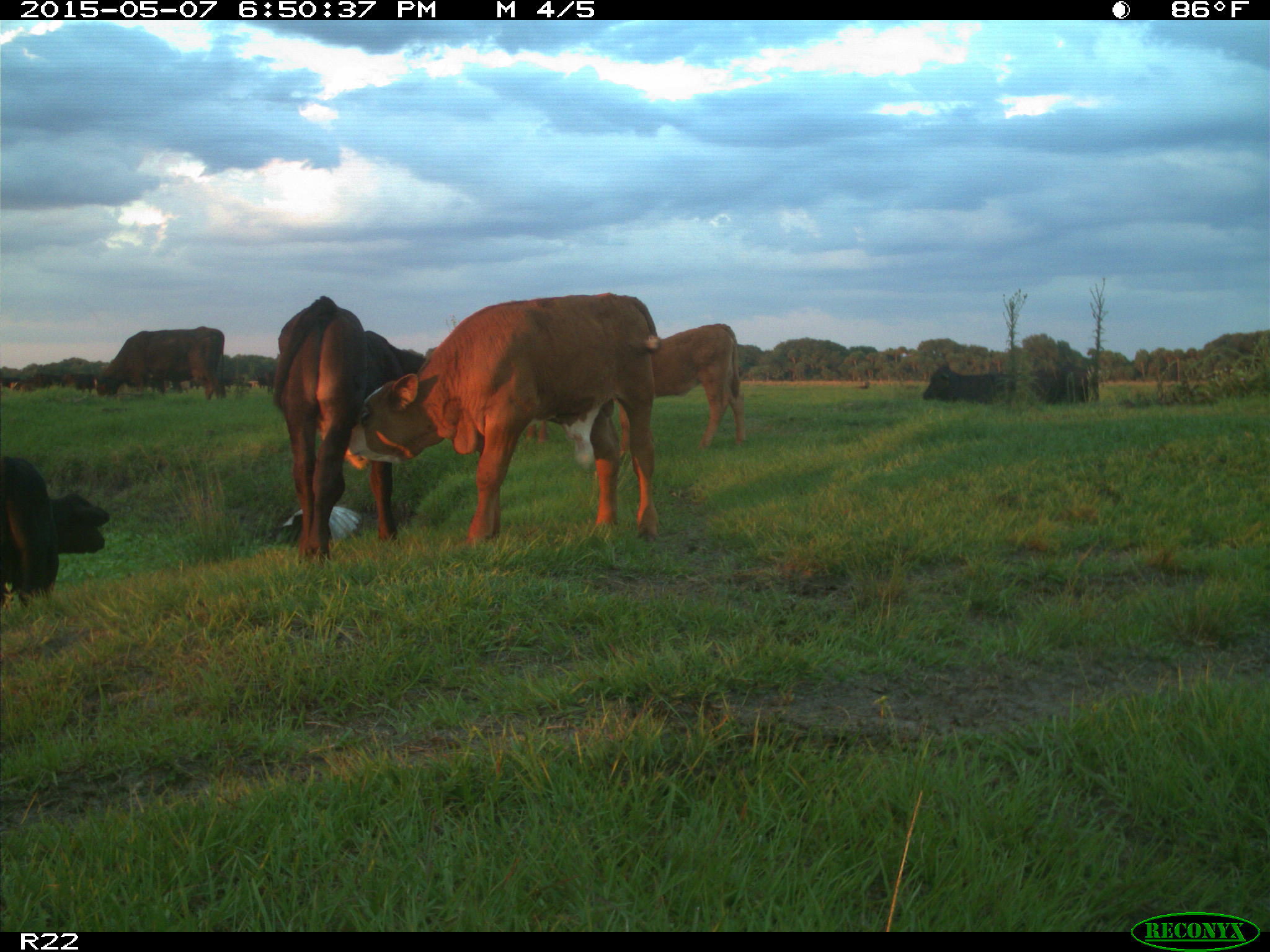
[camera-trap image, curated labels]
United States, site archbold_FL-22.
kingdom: Animalia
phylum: Chordata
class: Mammalia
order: Artiodactyla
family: Bovidae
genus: Bos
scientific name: Bos taurus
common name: domestic cow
Bos taurus (domestic cow).